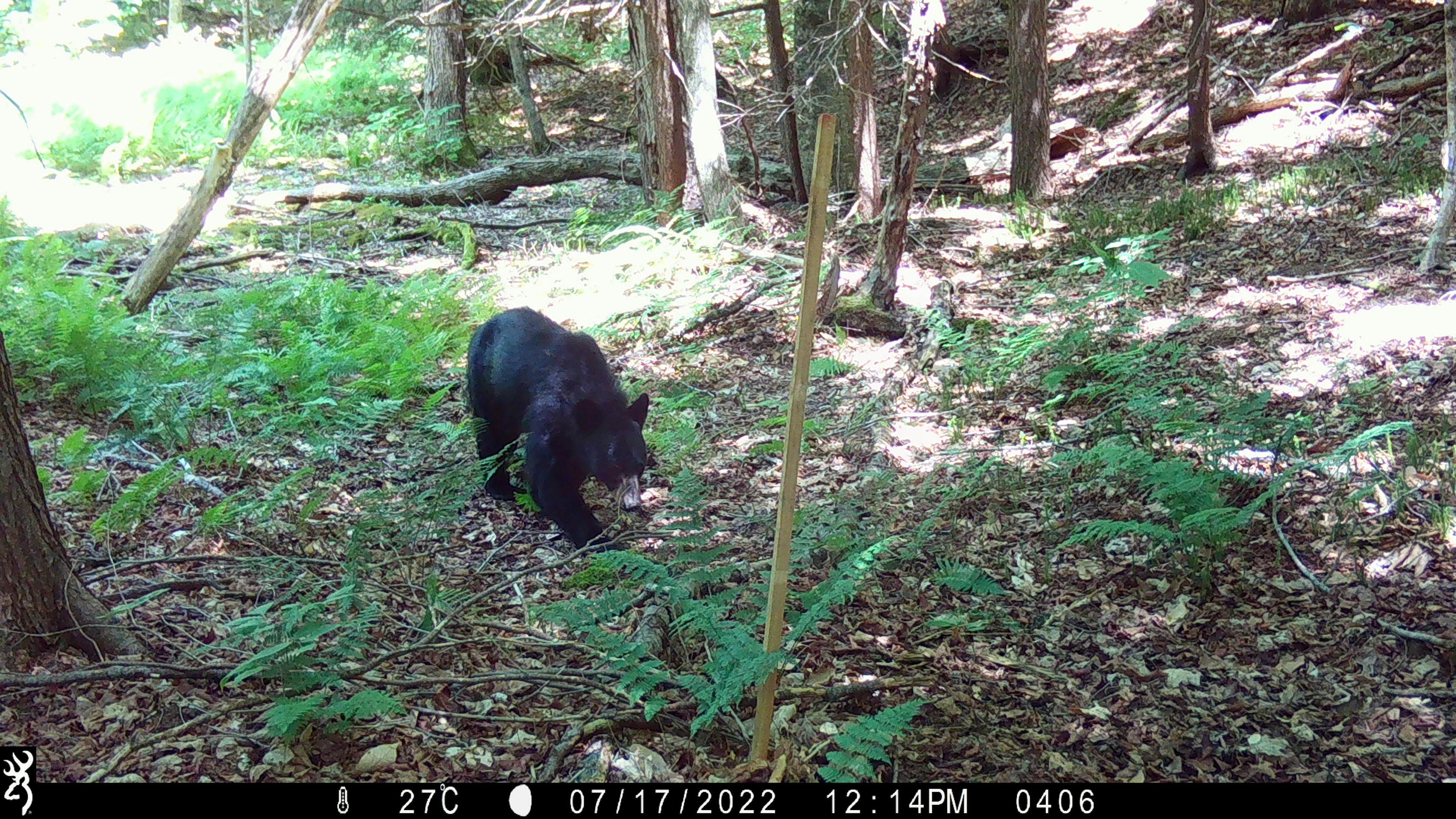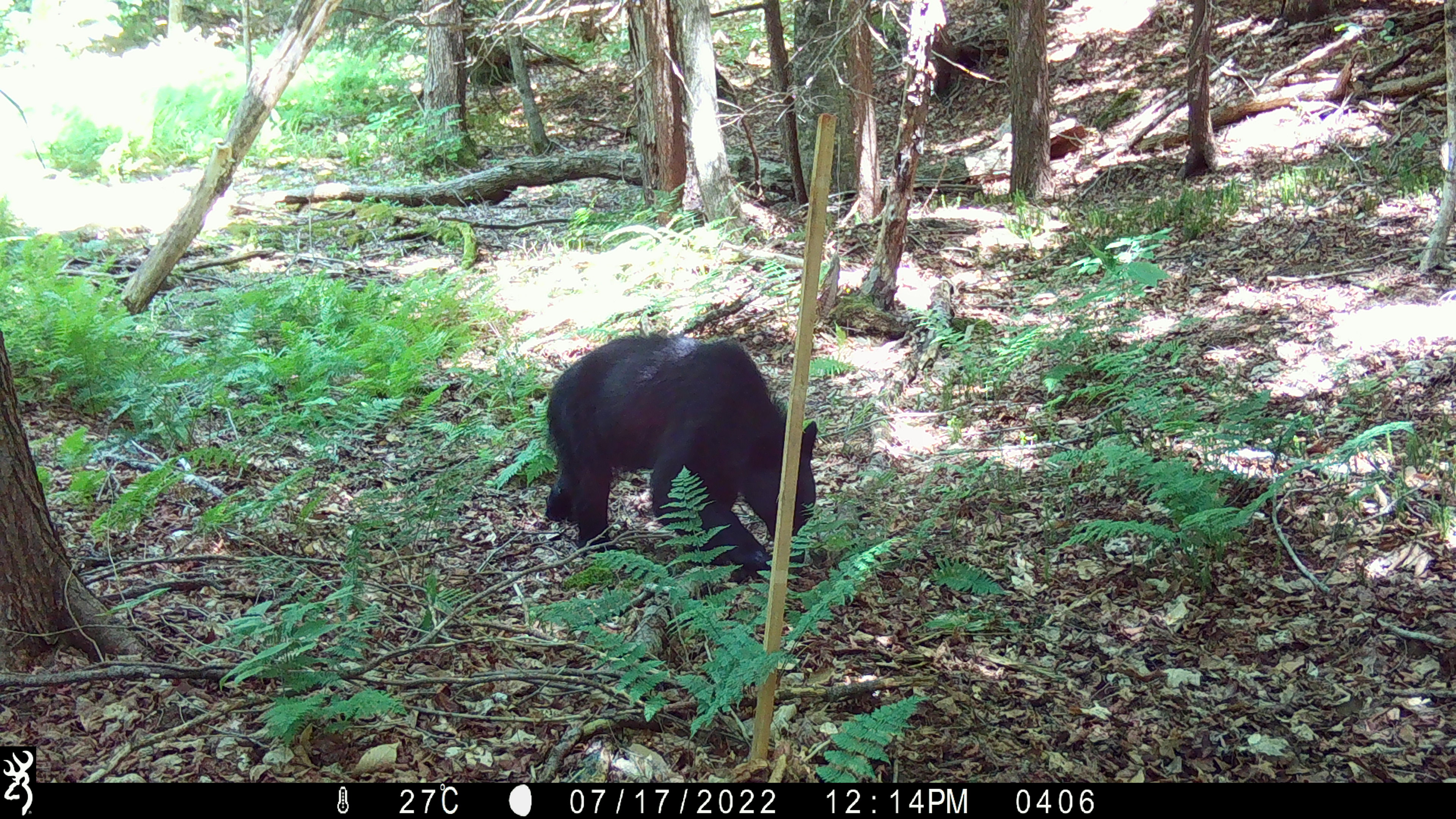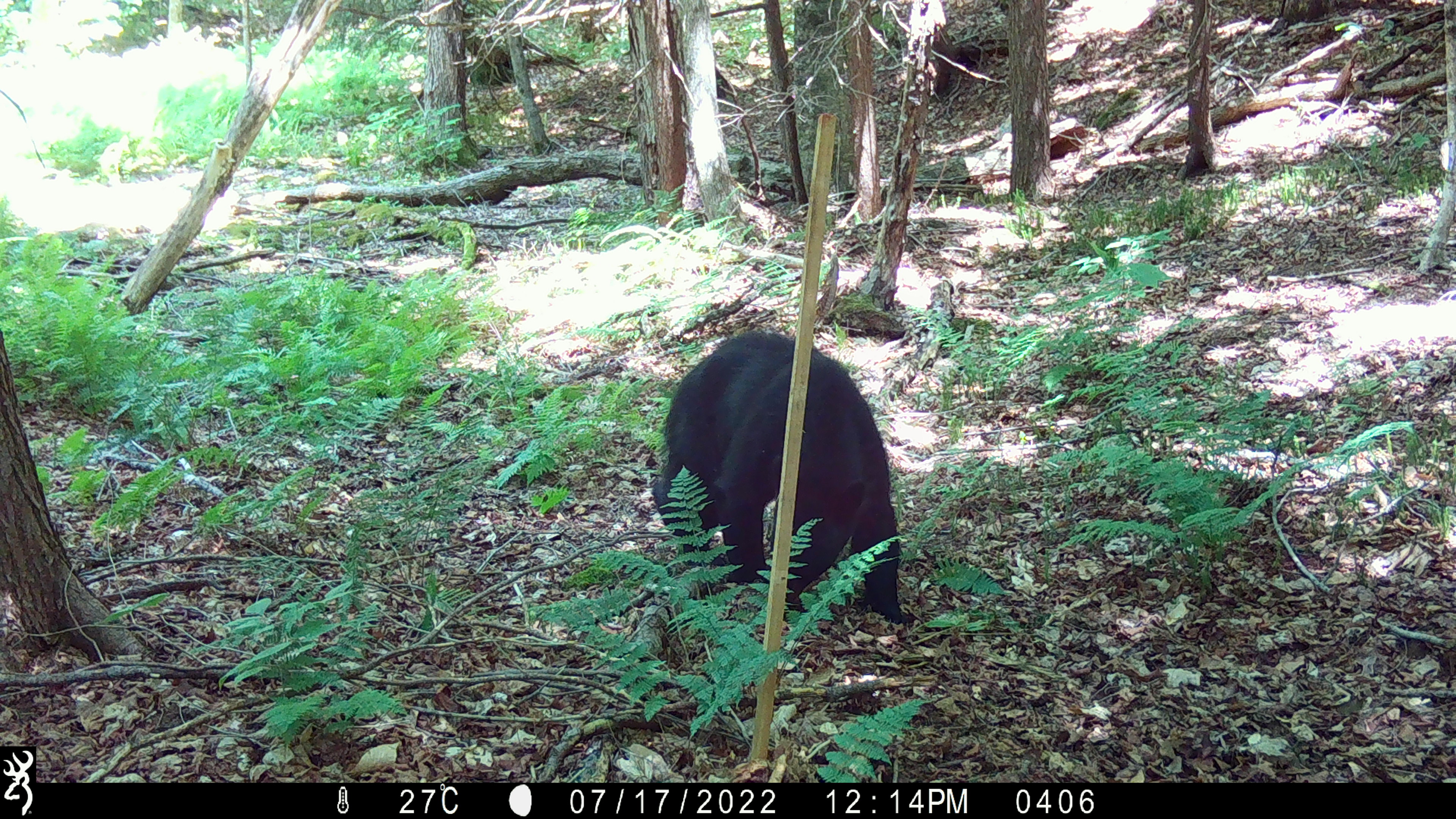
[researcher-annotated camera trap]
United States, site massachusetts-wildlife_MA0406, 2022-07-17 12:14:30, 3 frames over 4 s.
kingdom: Animalia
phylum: Chordata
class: Mammalia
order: Carnivora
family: Ursidae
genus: Ursus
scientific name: Ursus americanus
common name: black bear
Black bear (Ursus americanus).